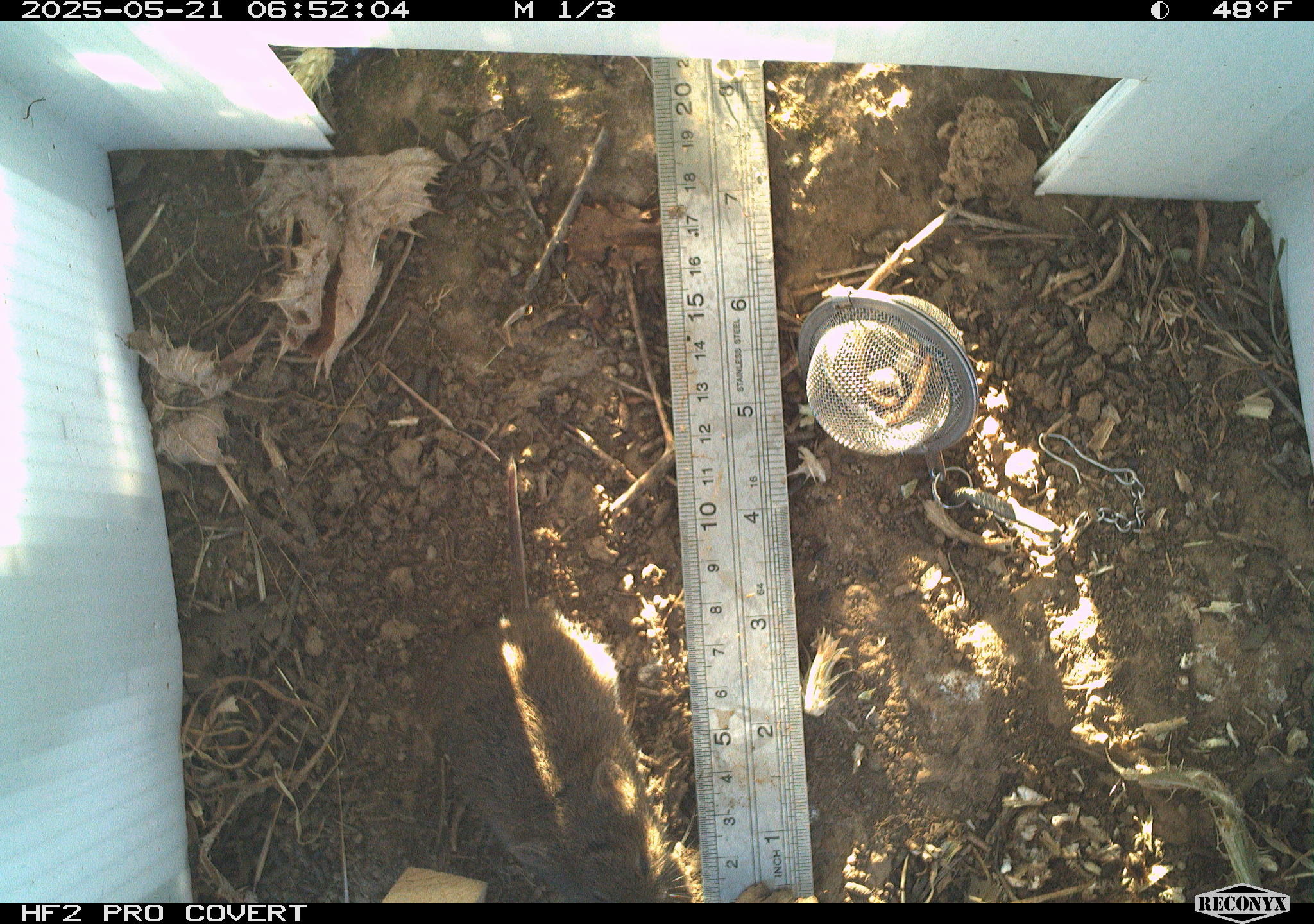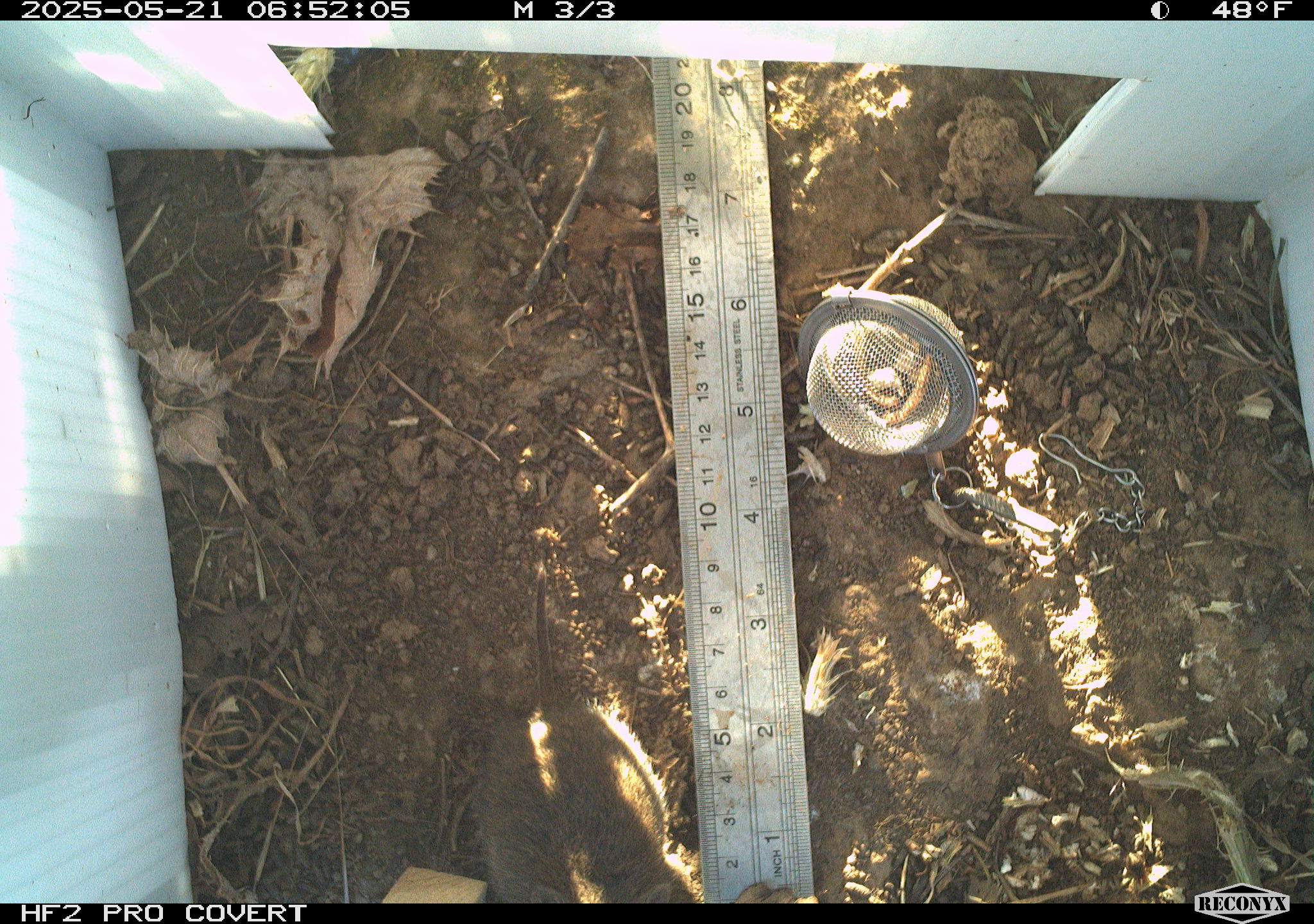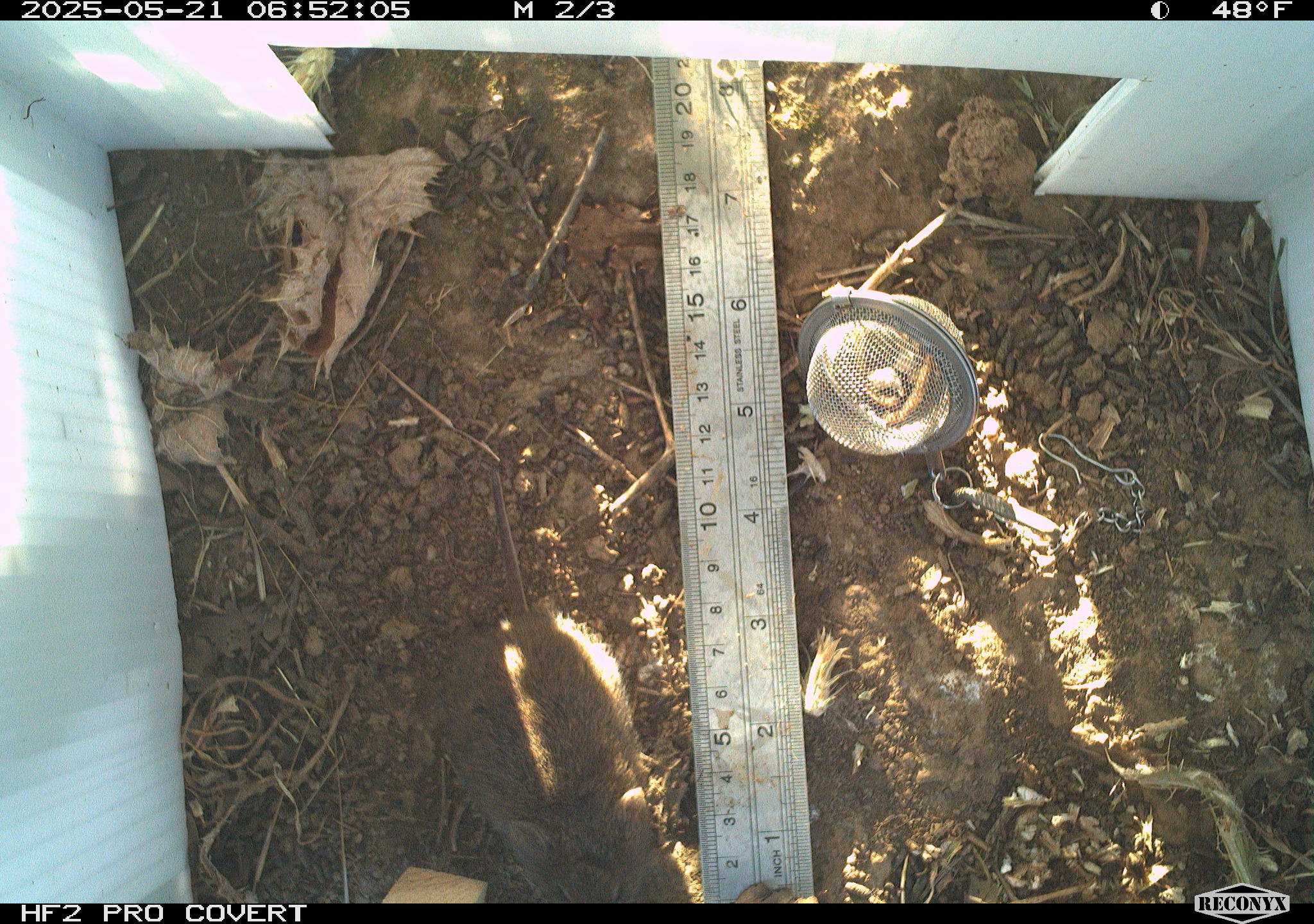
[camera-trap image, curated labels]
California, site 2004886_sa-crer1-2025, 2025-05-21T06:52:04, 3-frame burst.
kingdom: Animalia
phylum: Chordata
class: Mammalia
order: Rodentia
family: Cricetidae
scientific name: Arvicolinae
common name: voles, lemmings, and muskrats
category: arvicolinae subfamily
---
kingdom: Animalia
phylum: Chordata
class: Mammalia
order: Rodentia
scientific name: Rodentia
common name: rodent